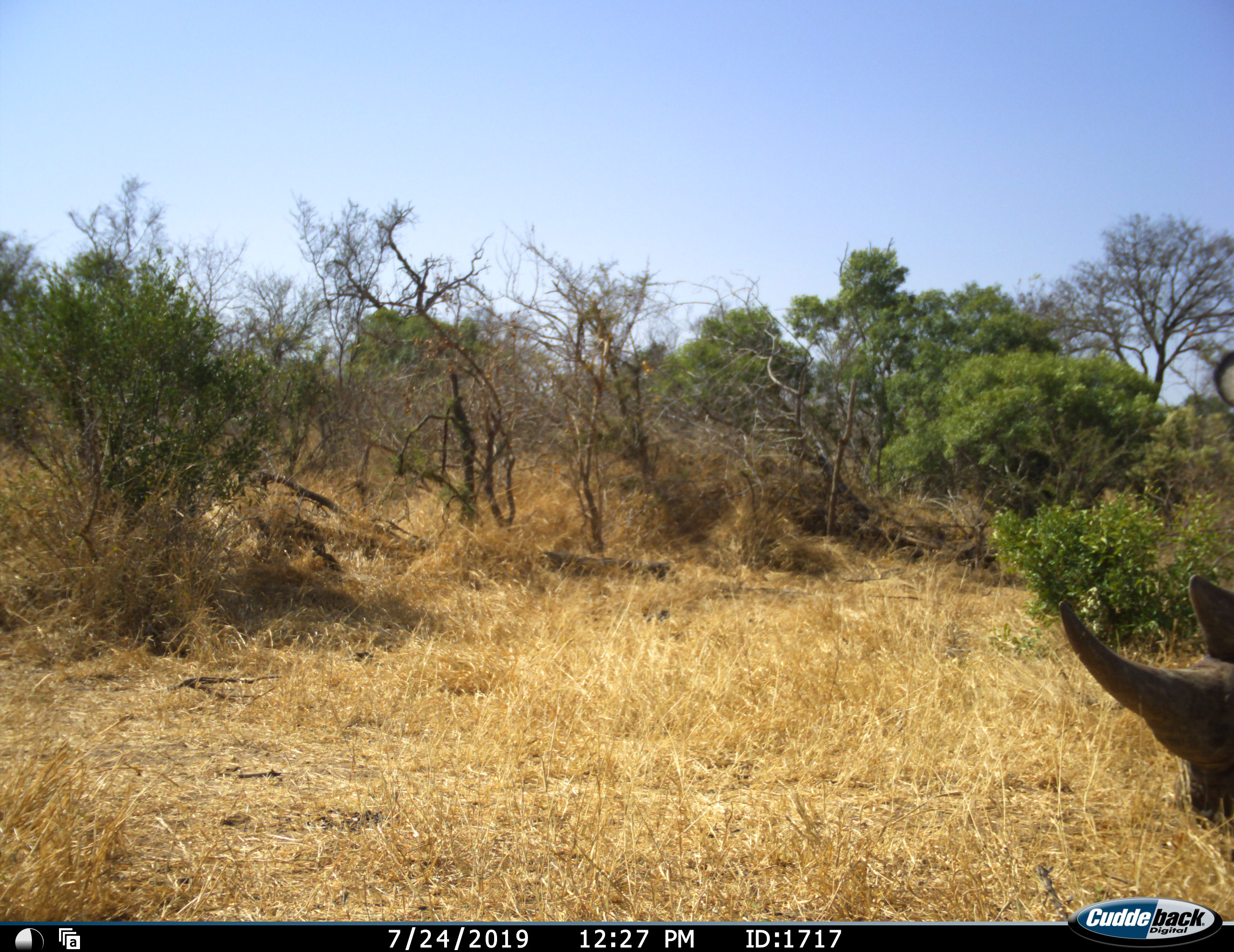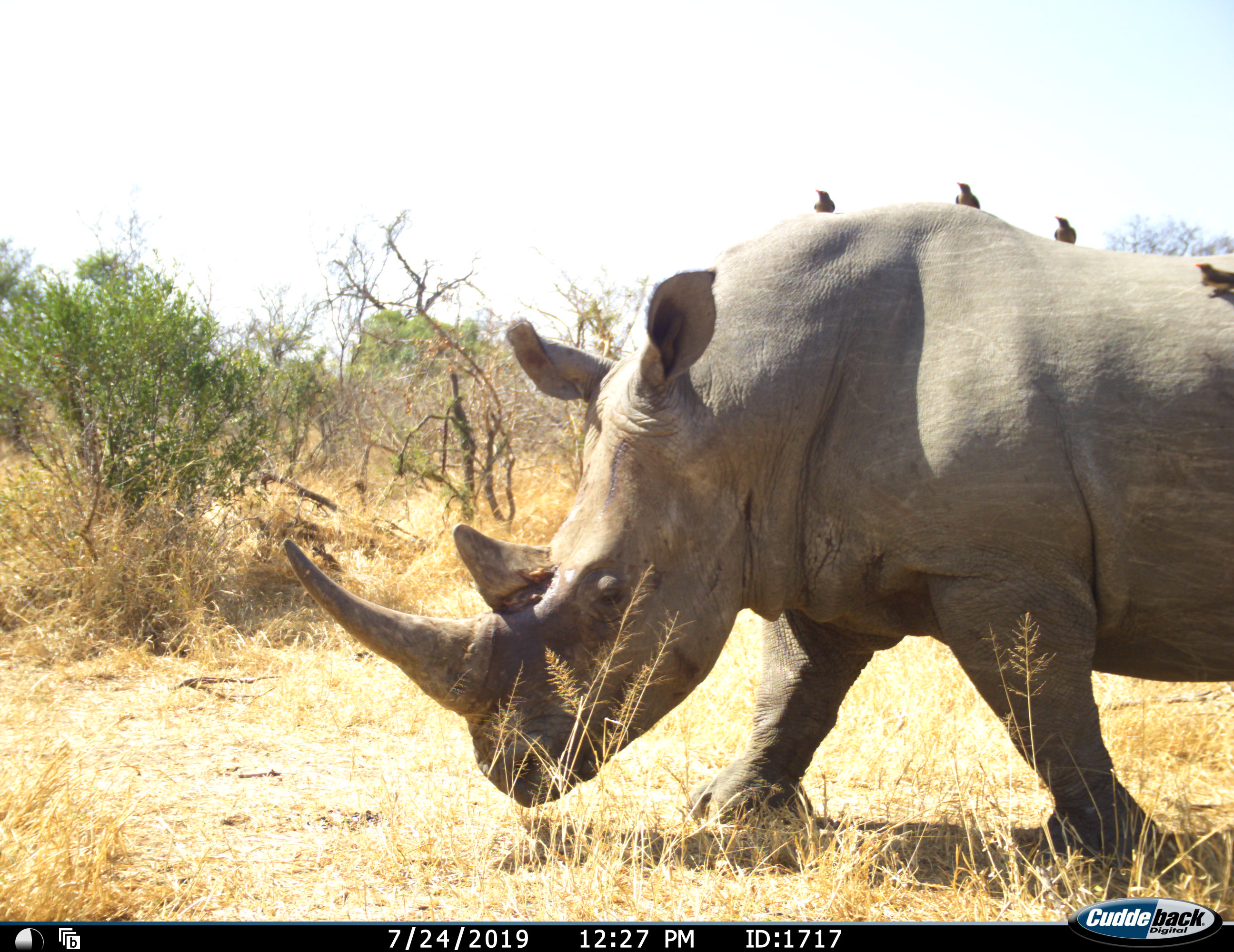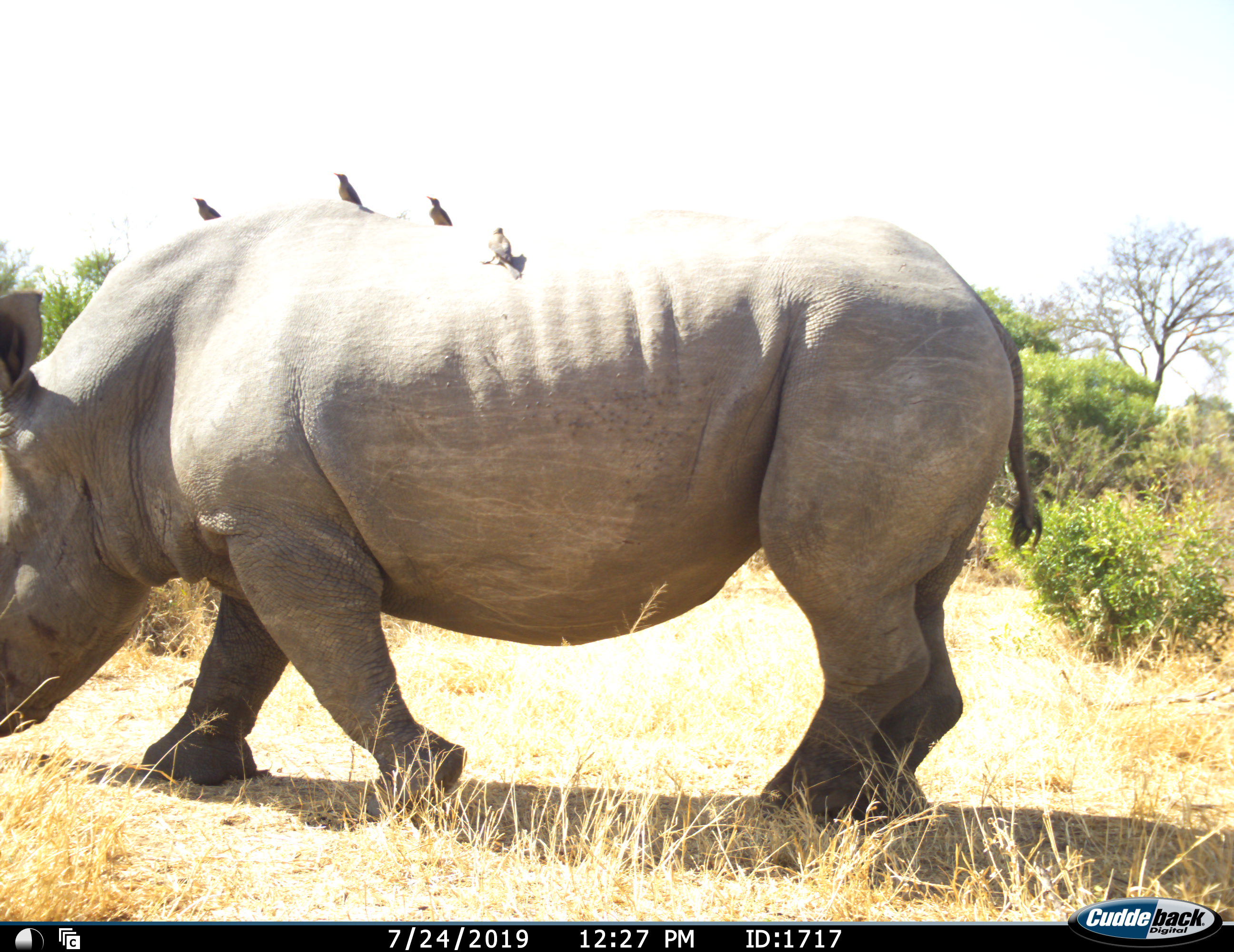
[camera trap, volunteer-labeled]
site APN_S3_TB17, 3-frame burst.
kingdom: Animalia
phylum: Chordata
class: Aves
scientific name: Aves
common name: bird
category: birdother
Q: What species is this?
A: Birdother (bird) (Aves).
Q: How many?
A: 4.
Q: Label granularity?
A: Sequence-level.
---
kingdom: Animalia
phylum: Chordata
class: Mammalia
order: Perissodactyla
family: Rhinocerotidae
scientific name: Rhinocerotidae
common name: unknown rhinoceros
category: rhinocerosunknown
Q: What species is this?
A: Rhinocerosunknown (unknown rhinoceros) (Rhinocerotidae).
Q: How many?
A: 1.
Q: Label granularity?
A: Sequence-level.